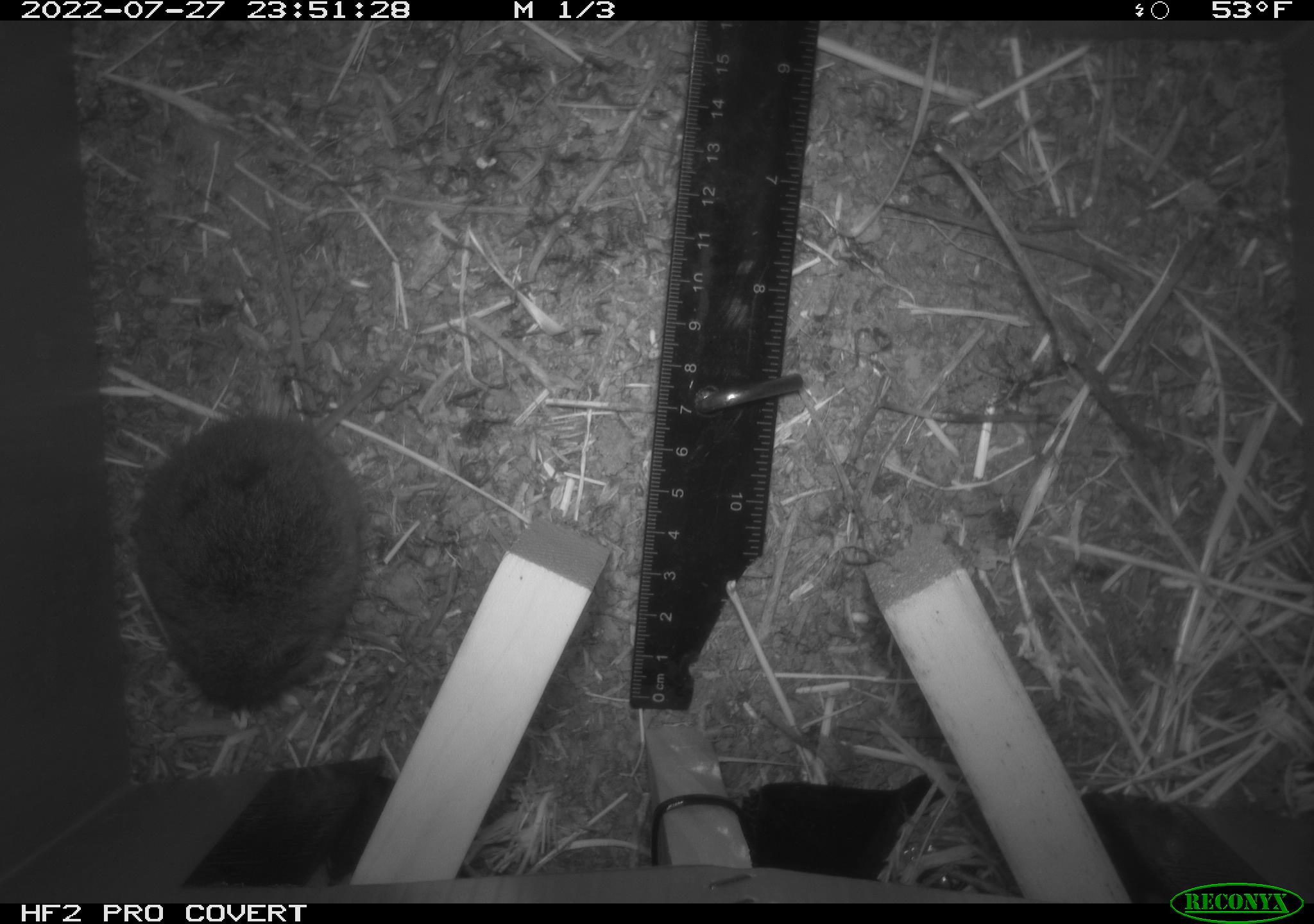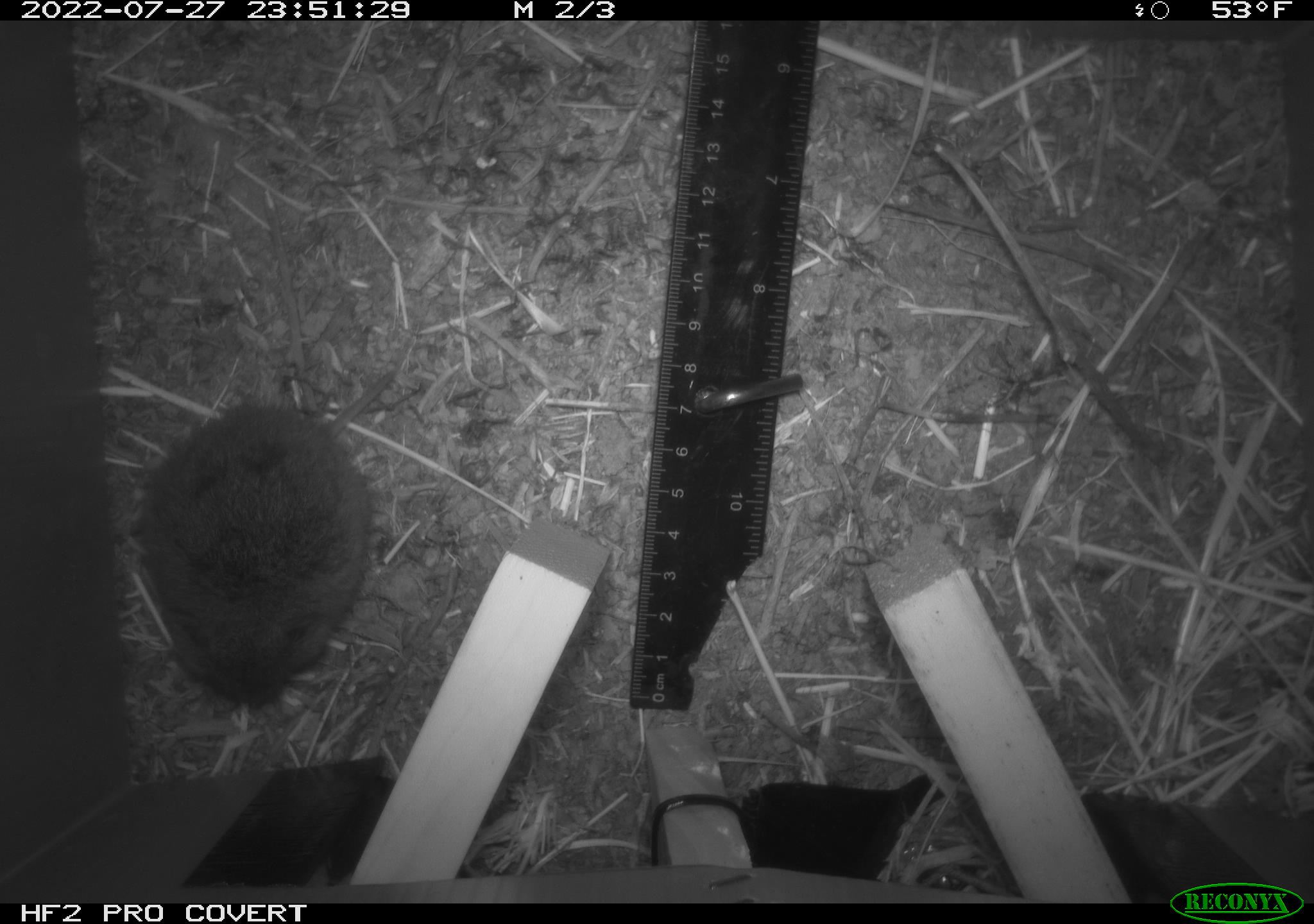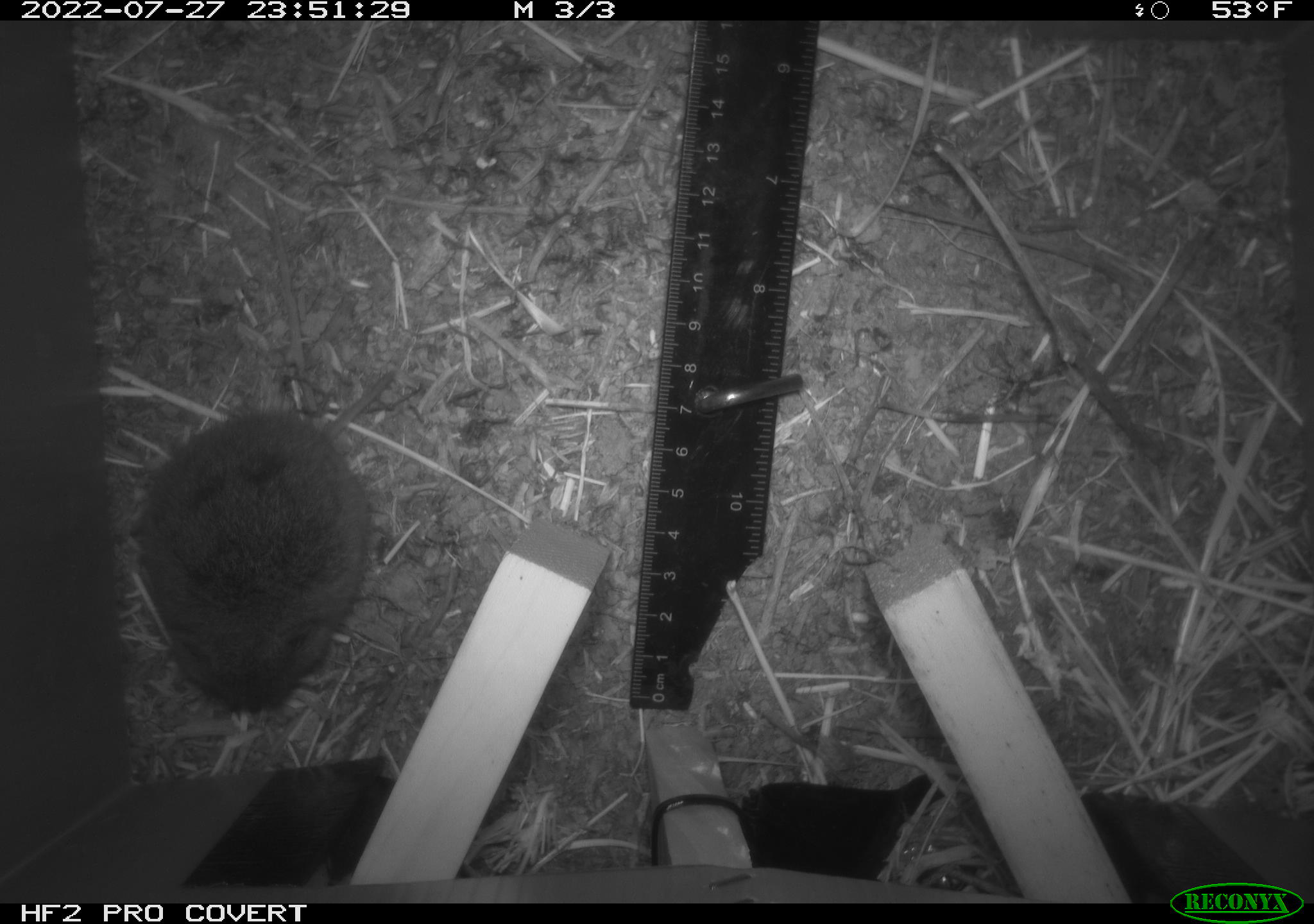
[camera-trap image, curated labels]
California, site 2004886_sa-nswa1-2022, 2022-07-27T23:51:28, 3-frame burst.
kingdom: Animalia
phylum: Chordata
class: Mammalia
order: Rodentia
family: Cricetidae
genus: Microtus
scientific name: Microtus californicus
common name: california vole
California vole (Microtus californicus).